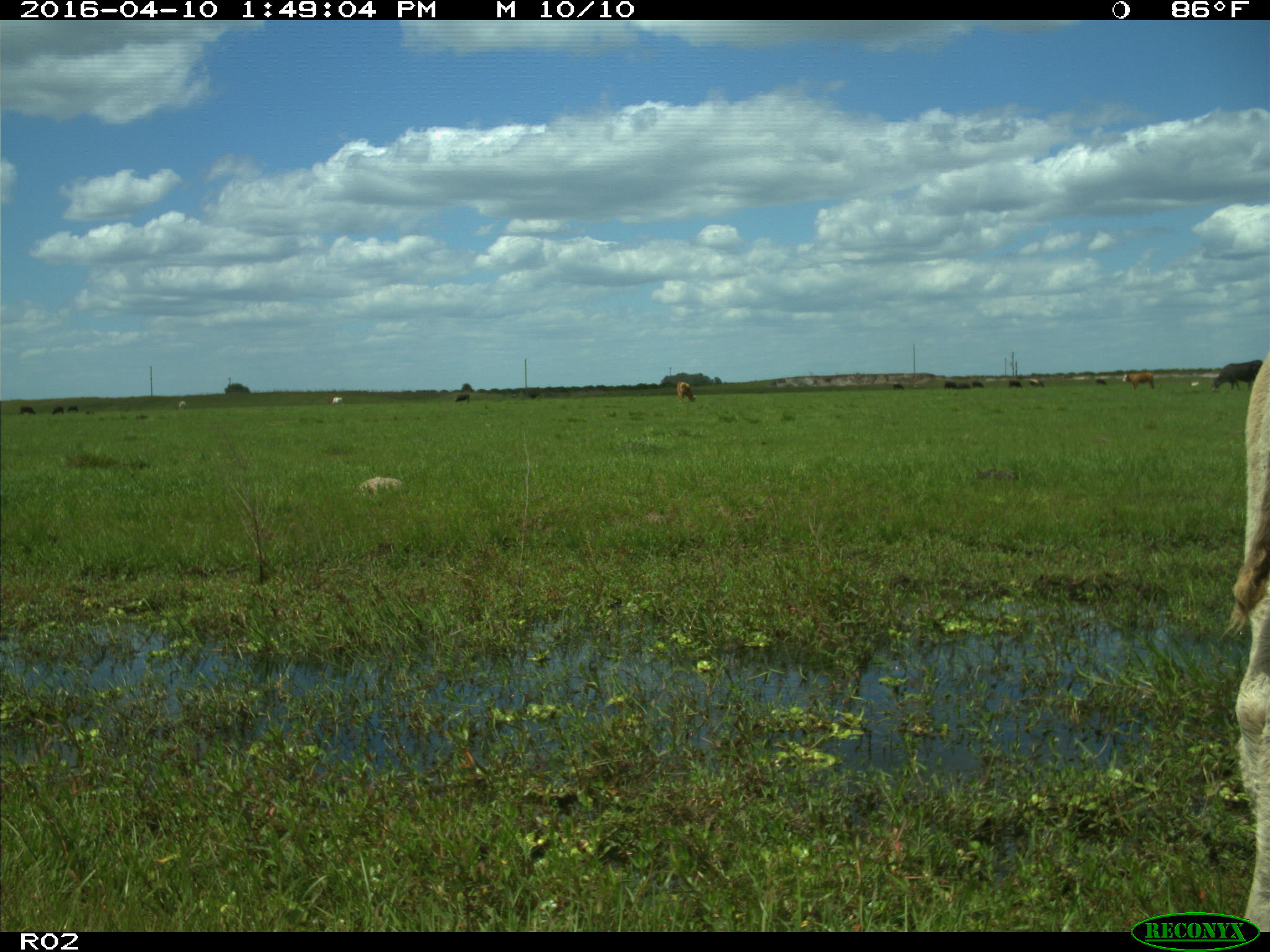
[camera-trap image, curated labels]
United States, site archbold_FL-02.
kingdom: Animalia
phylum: Chordata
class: Mammalia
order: Artiodactyla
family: Bovidae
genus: Bos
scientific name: Bos taurus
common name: domestic cow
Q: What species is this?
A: Bos taurus (domestic cow).